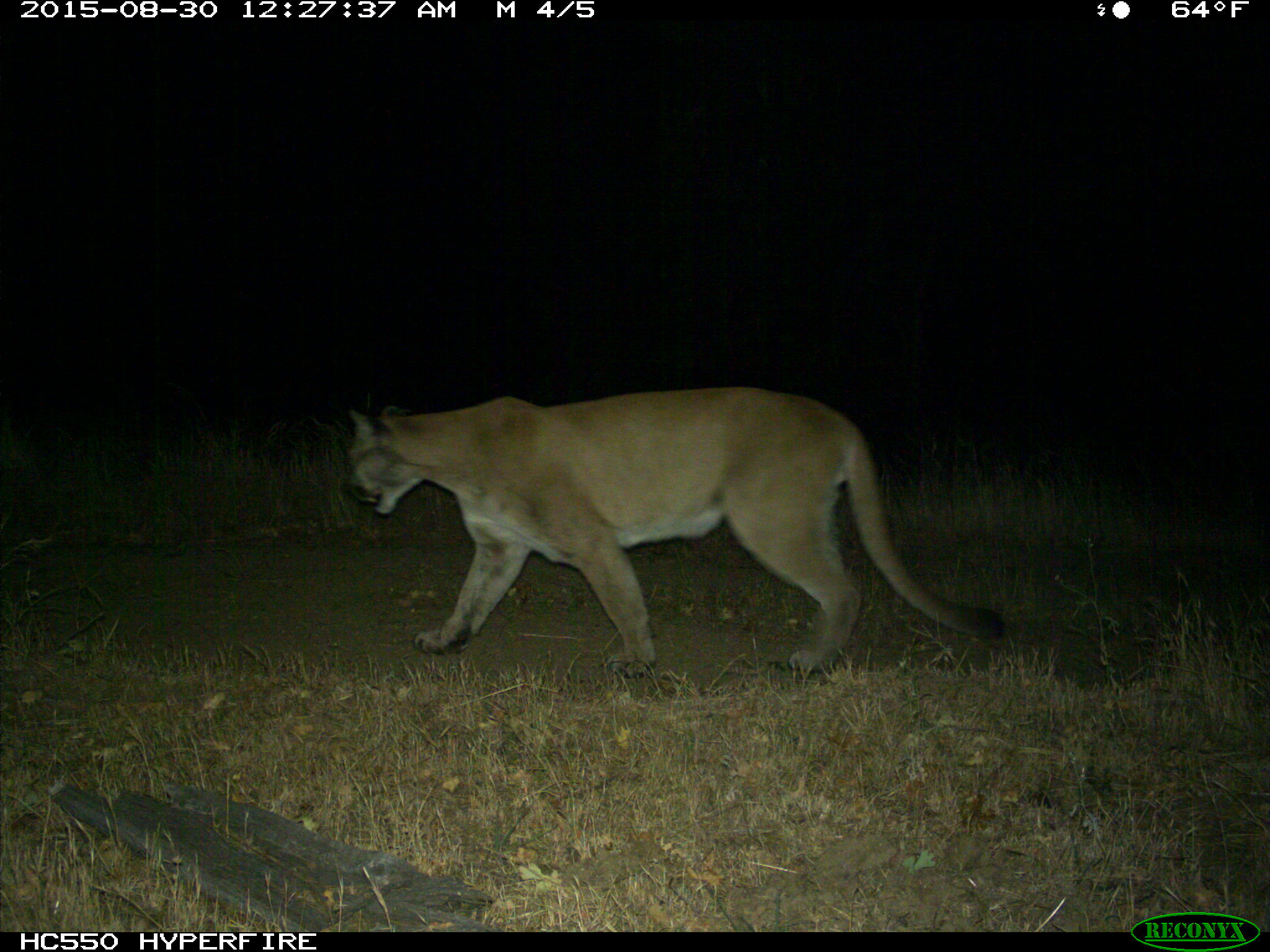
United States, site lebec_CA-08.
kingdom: Animalia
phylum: Chordata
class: Mammalia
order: Carnivora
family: Felidae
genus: Puma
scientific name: Puma concolor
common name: mountain lion